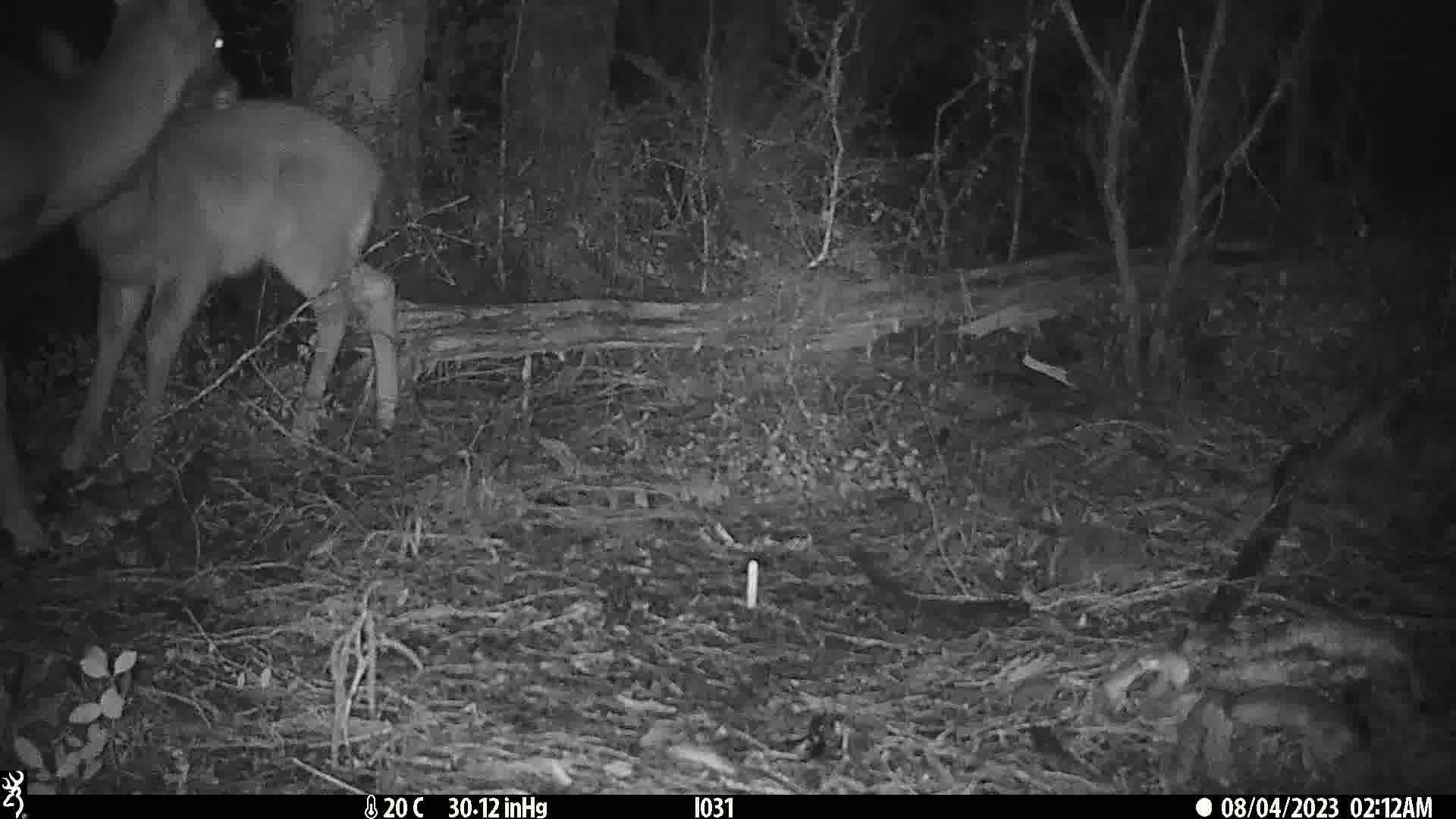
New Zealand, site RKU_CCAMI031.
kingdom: Animalia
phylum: Chordata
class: Mammalia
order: Artiodactyla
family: Cervidae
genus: Odocoileus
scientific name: Odocoileus virginianus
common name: white-tailed deer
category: white tailed deer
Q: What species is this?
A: White tailed deer (white-tailed deer) (Odocoileus virginianus).